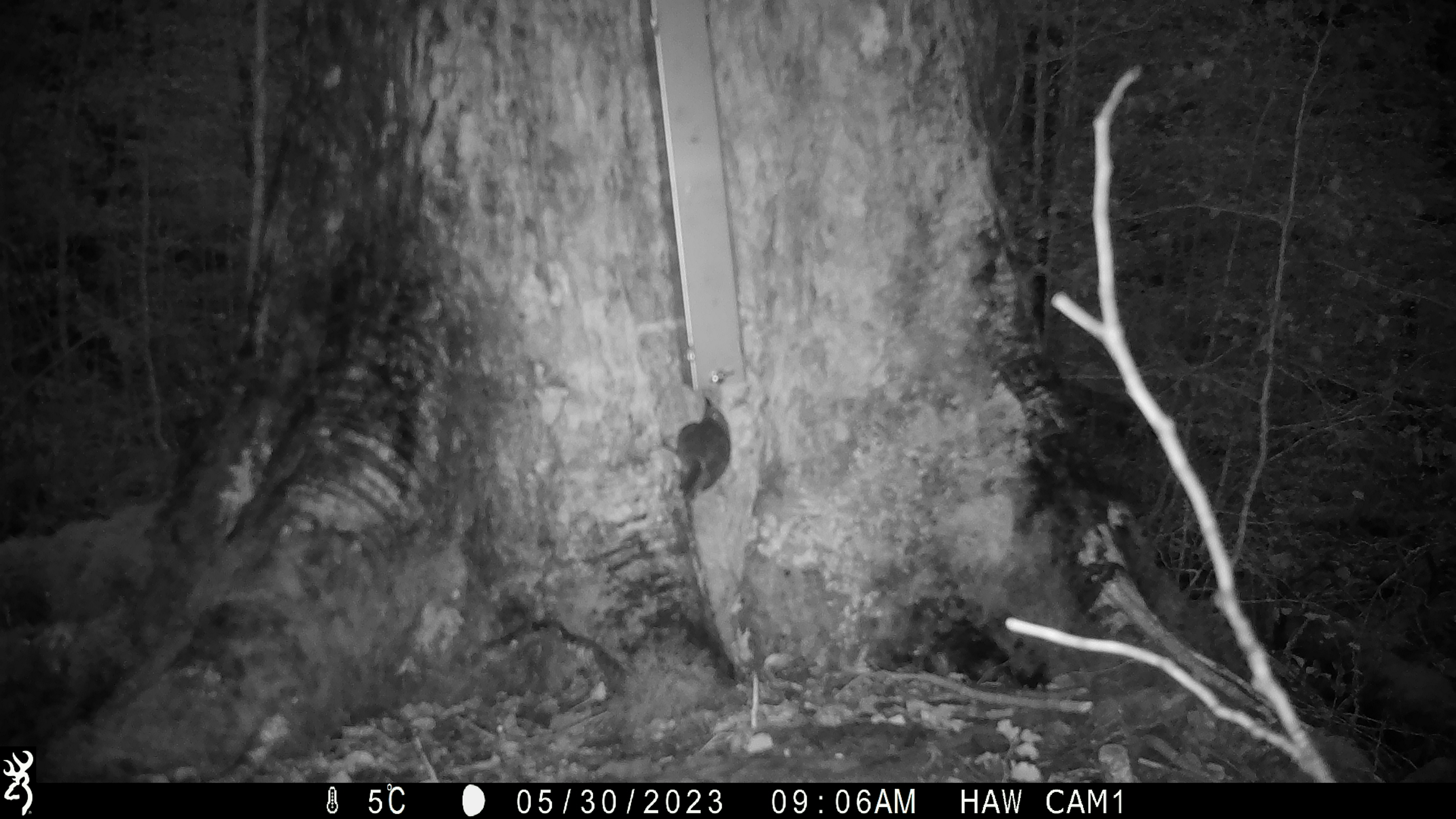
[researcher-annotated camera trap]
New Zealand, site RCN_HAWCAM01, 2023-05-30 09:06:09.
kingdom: Animalia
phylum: Chordata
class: Aves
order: Passeriformes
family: Petroicidae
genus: Petroica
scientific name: Petroica australis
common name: new zealand robin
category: robin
Robin (new zealand robin) (Petroica australis).